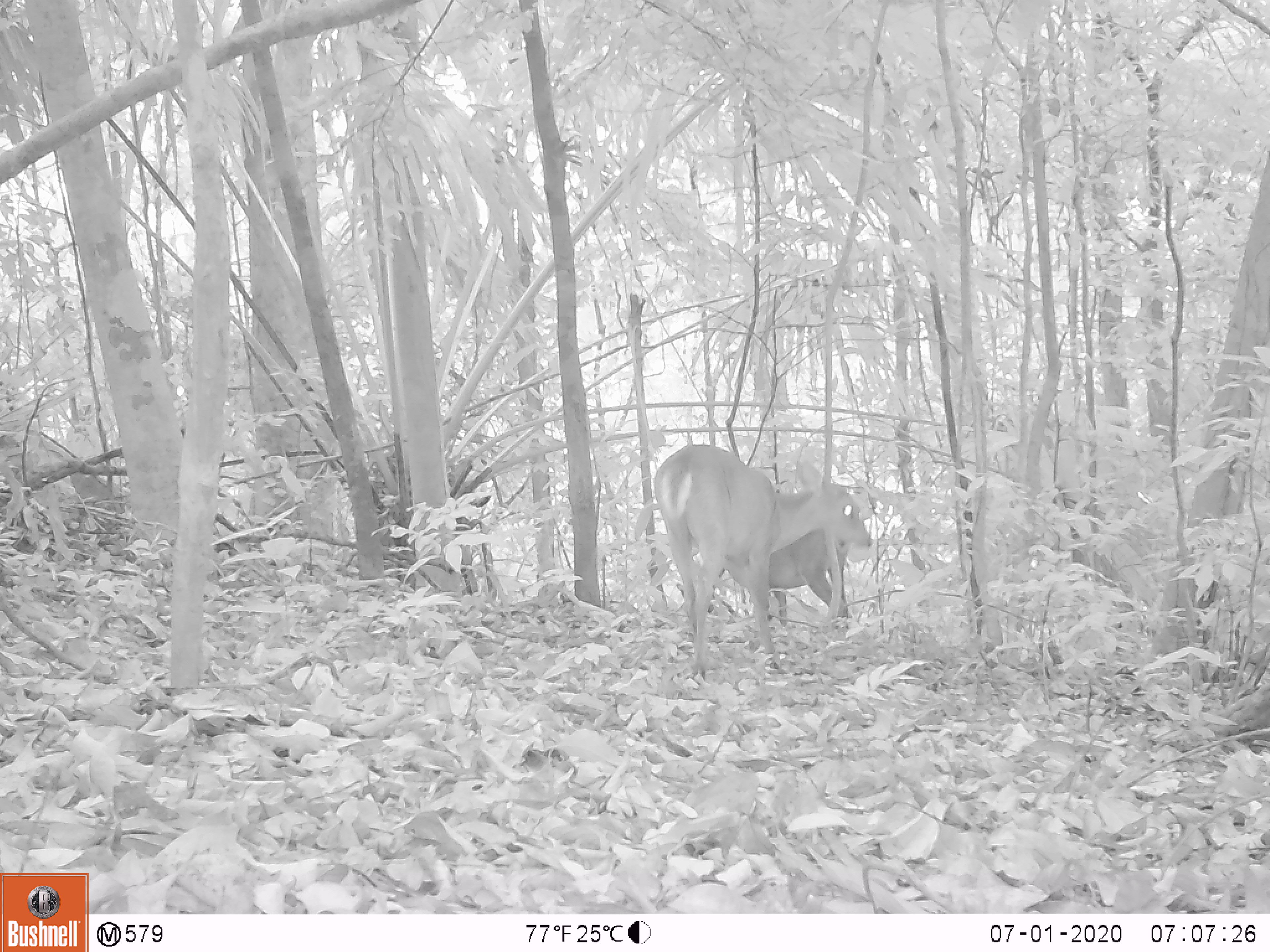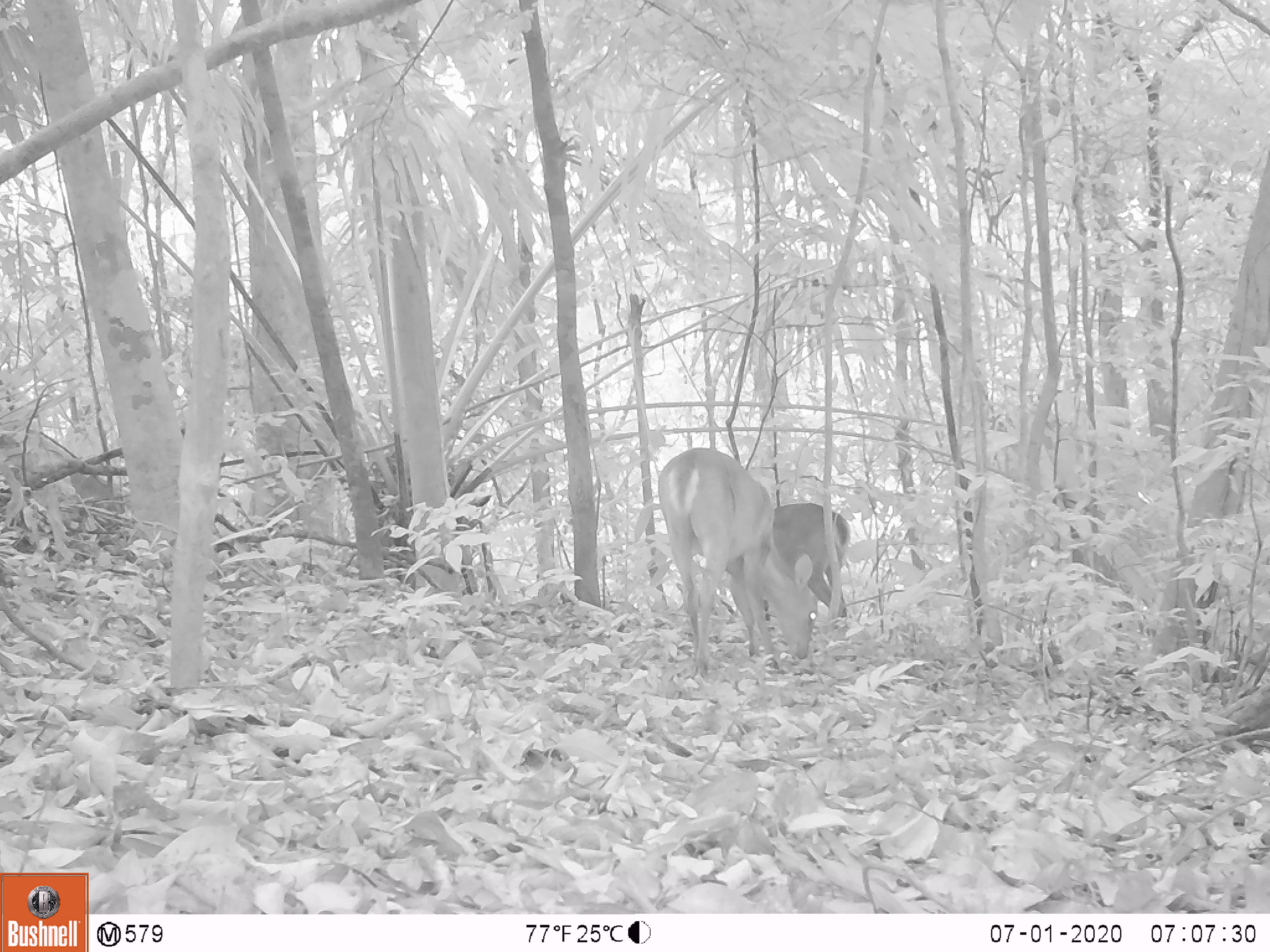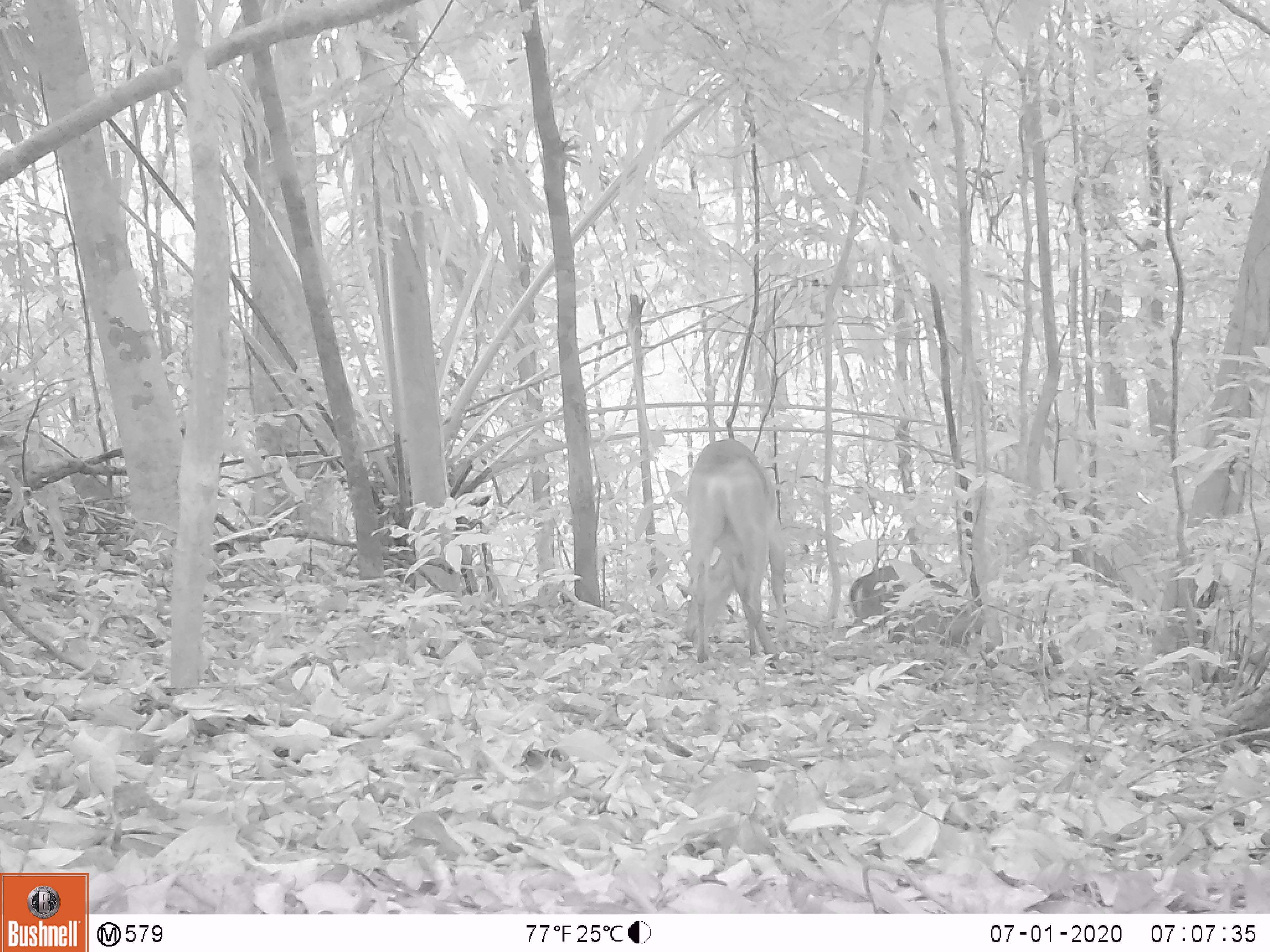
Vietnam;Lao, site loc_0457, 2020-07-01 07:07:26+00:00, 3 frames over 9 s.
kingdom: Animalia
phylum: Chordata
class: Mammalia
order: Artiodactyla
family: Cervidae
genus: Muntiacus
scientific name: Muntiacus vuquangensis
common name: large-antlered muntjac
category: large antlered muntjac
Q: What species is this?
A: Large antlered muntjac (large-antlered muntjac) (Muntiacus vuquangensis).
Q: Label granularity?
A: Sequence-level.